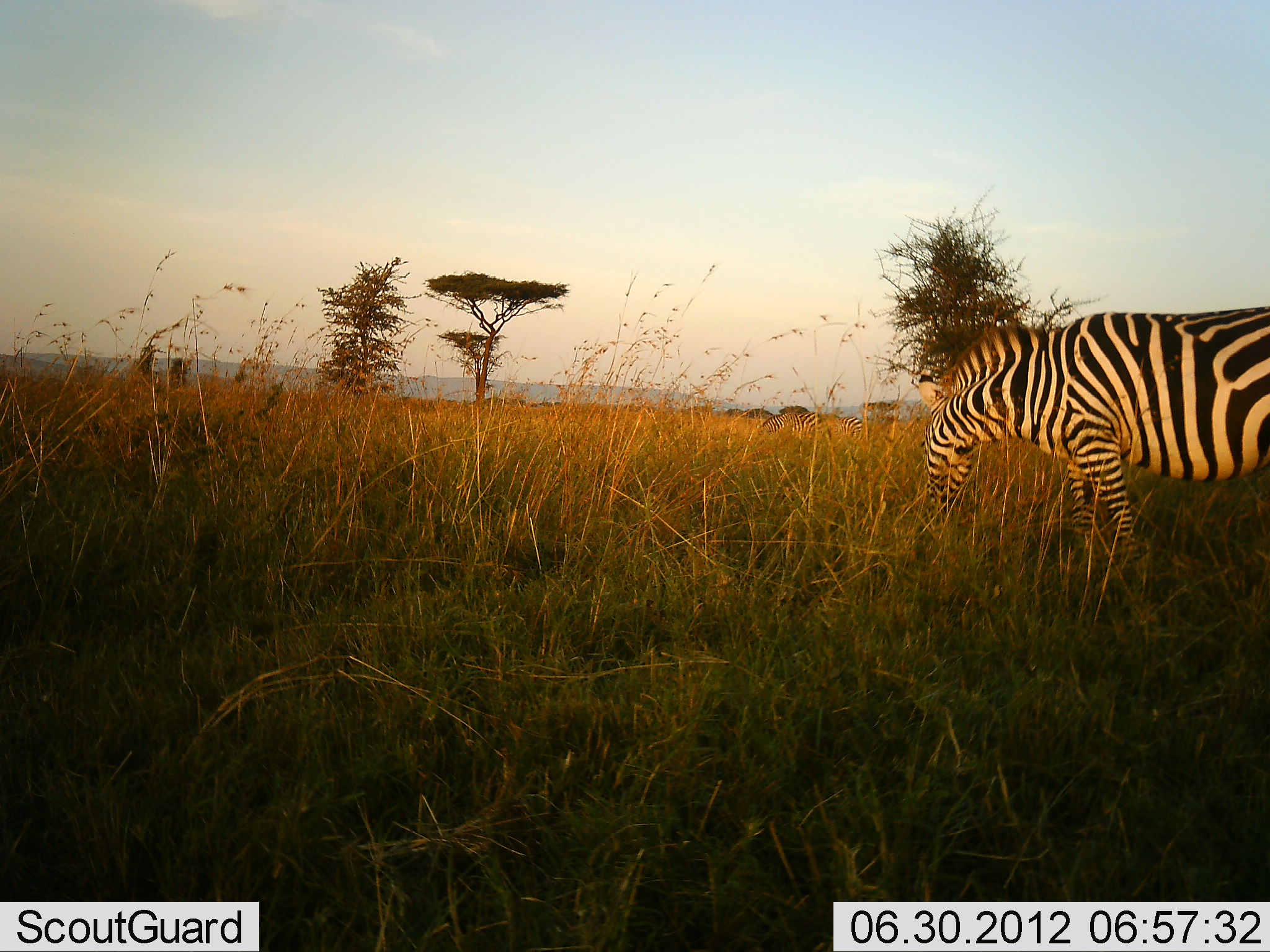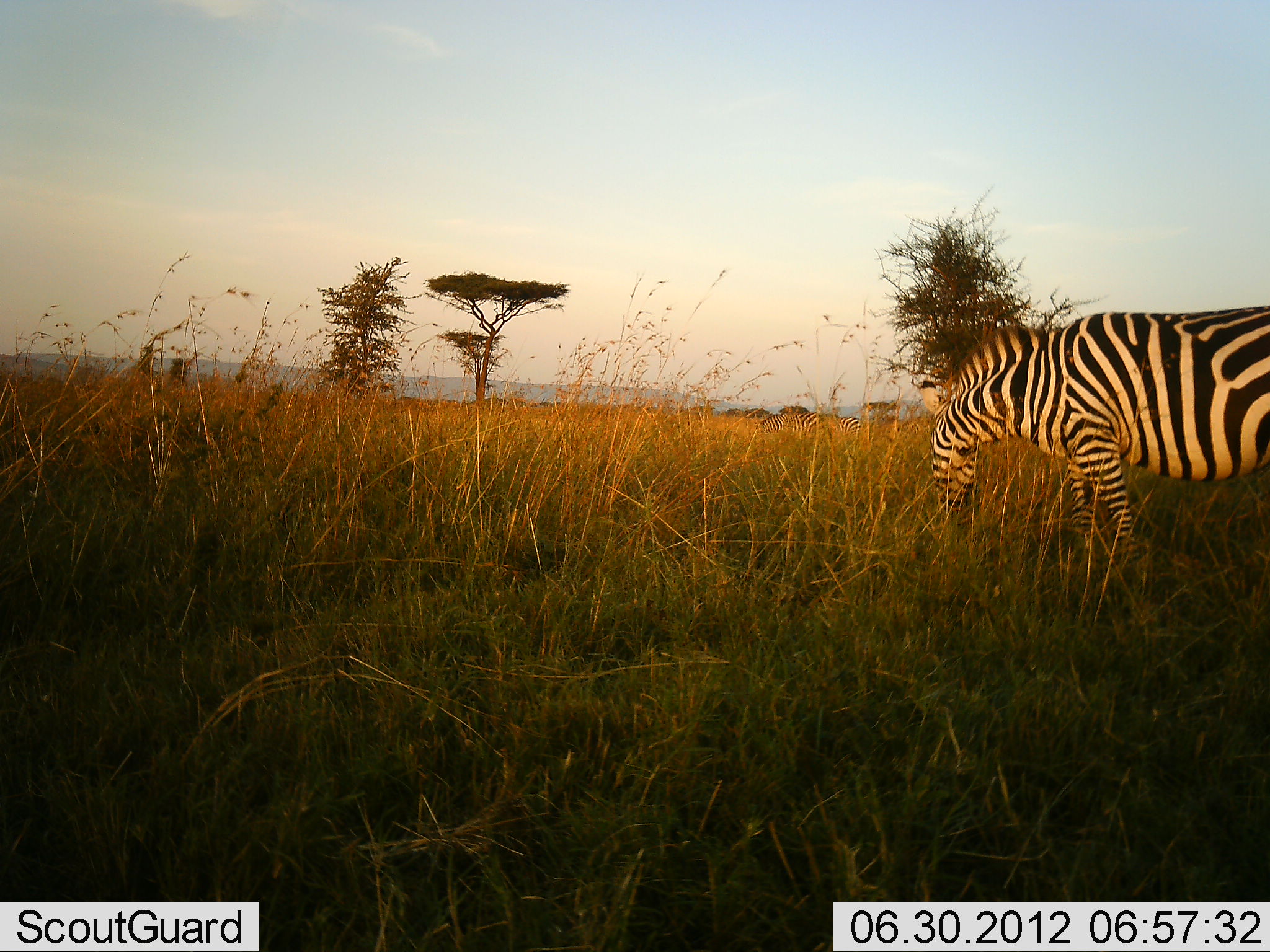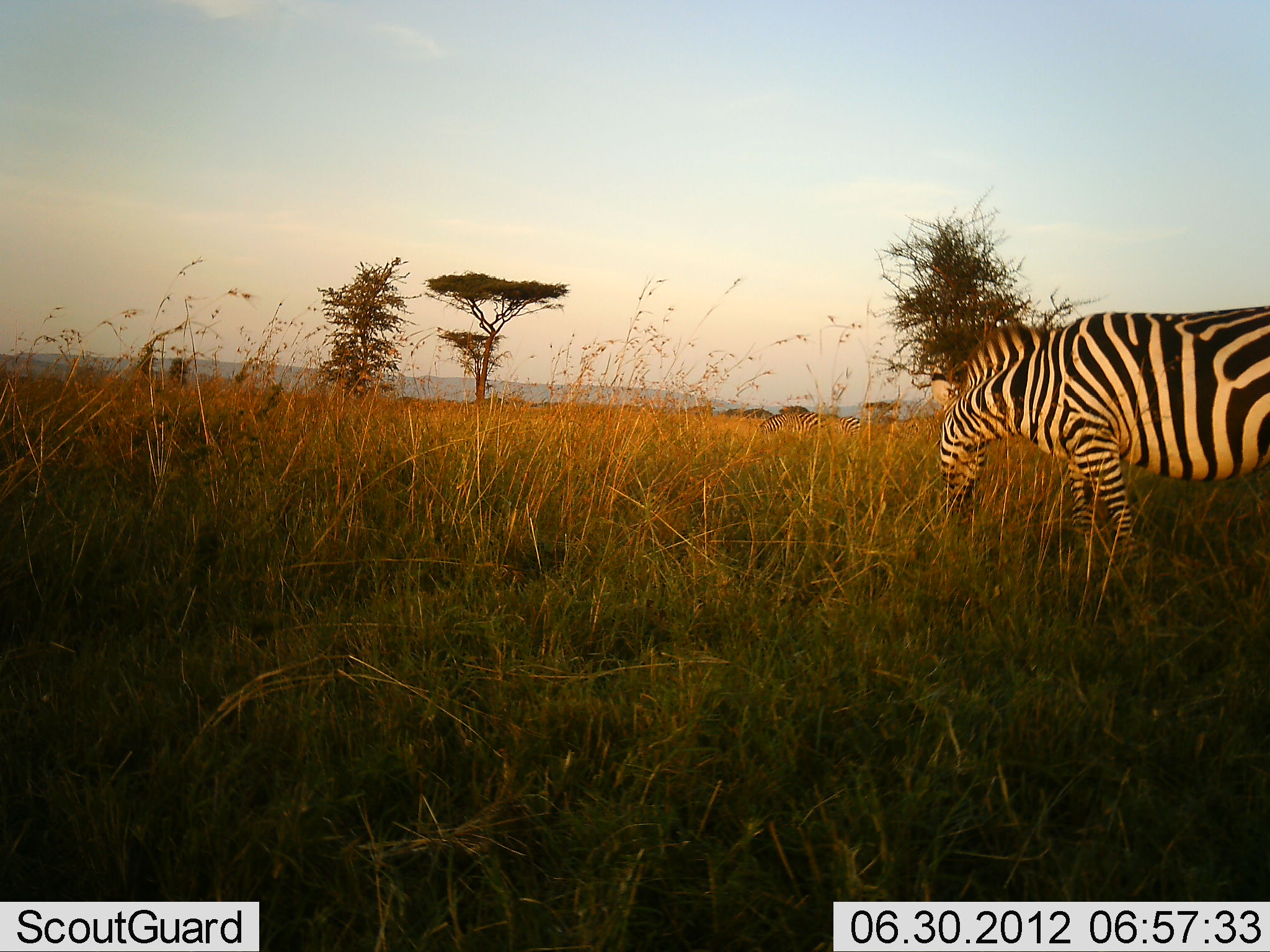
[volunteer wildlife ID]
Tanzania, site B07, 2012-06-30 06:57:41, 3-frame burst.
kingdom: Animalia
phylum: Chordata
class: Mammalia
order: Perissodactyla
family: Equidae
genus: Equus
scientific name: Equus quagga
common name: plains zebra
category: zebra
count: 1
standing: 40%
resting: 0%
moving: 10%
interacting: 0%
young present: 0%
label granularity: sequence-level